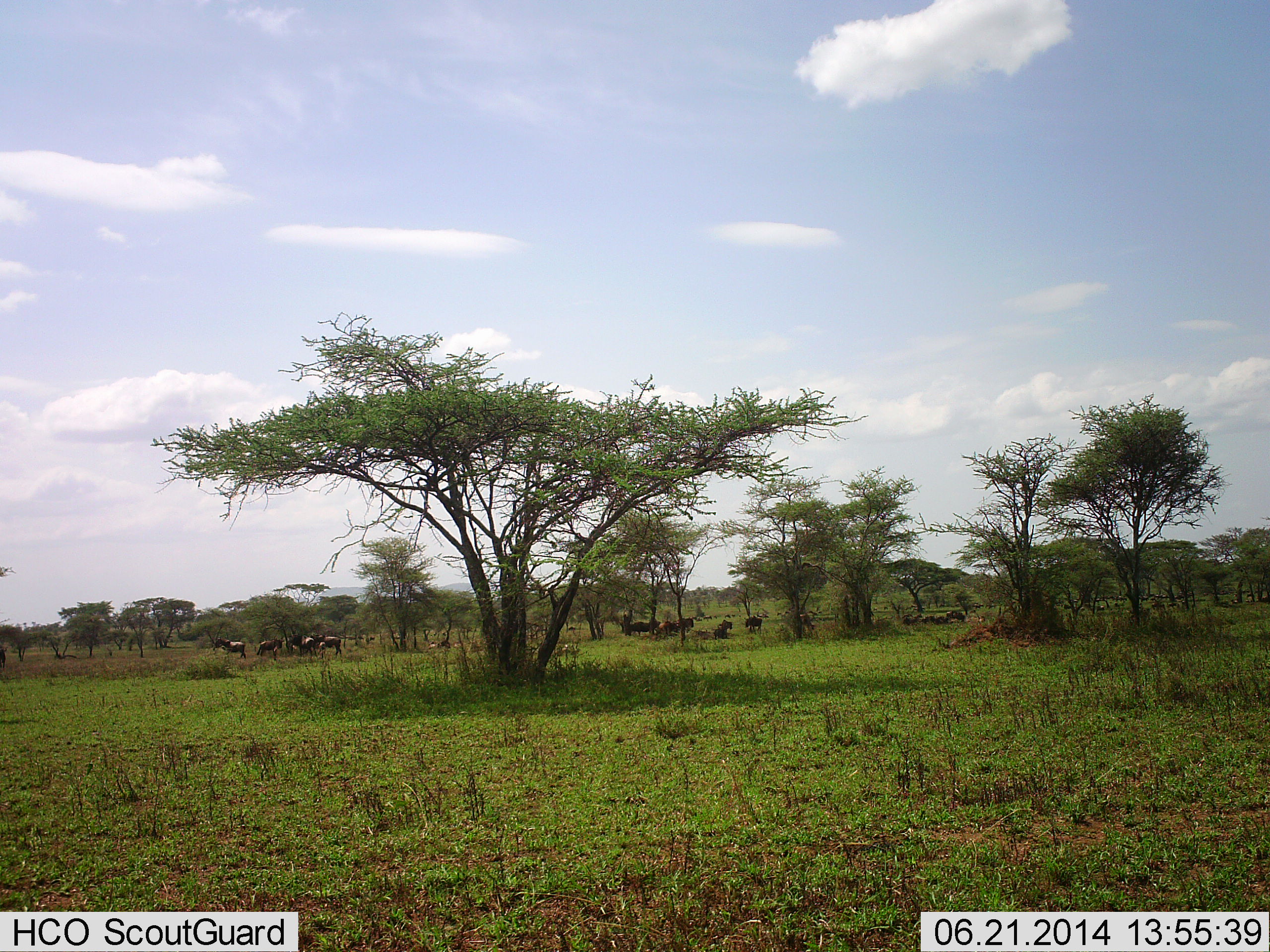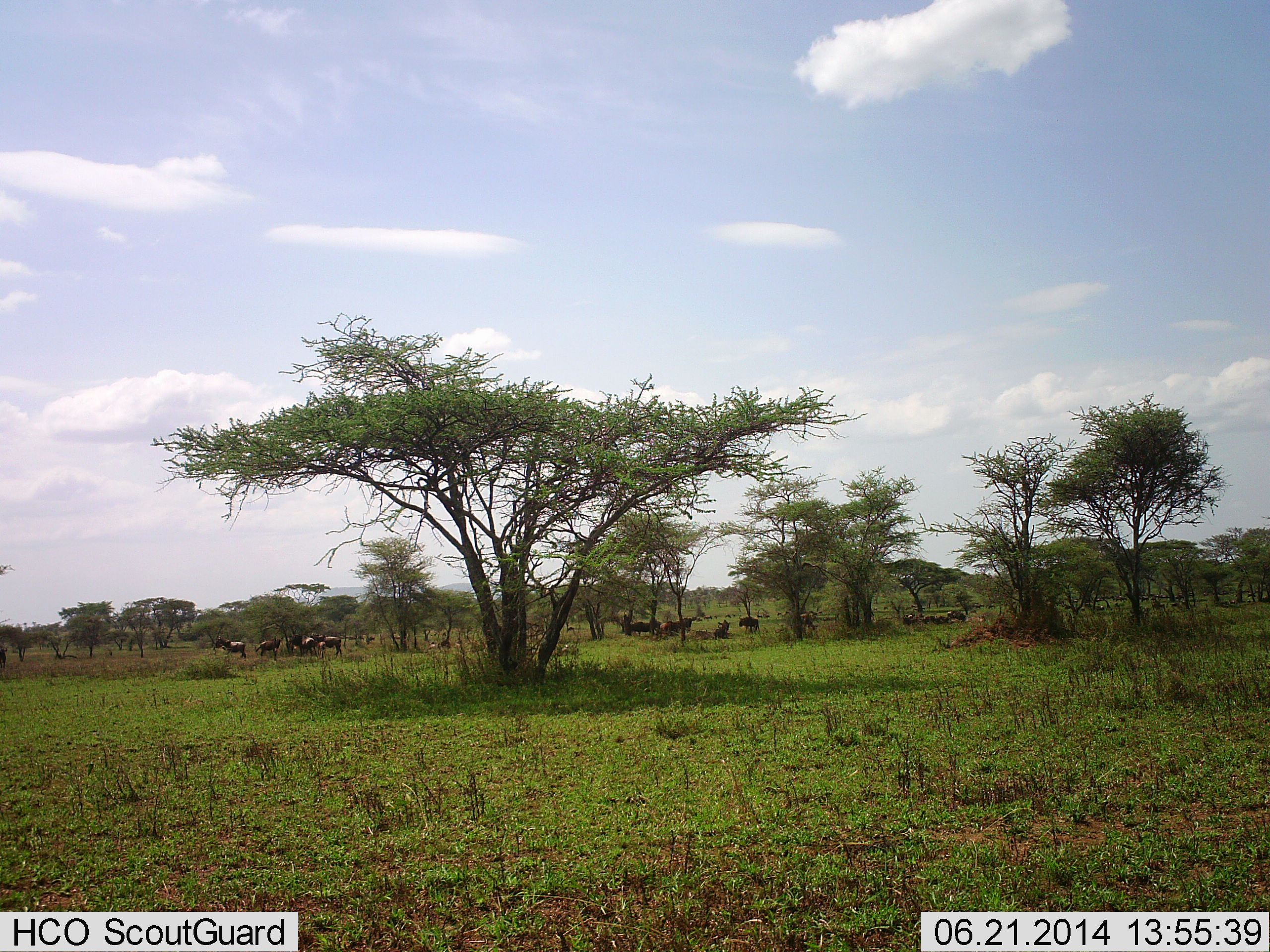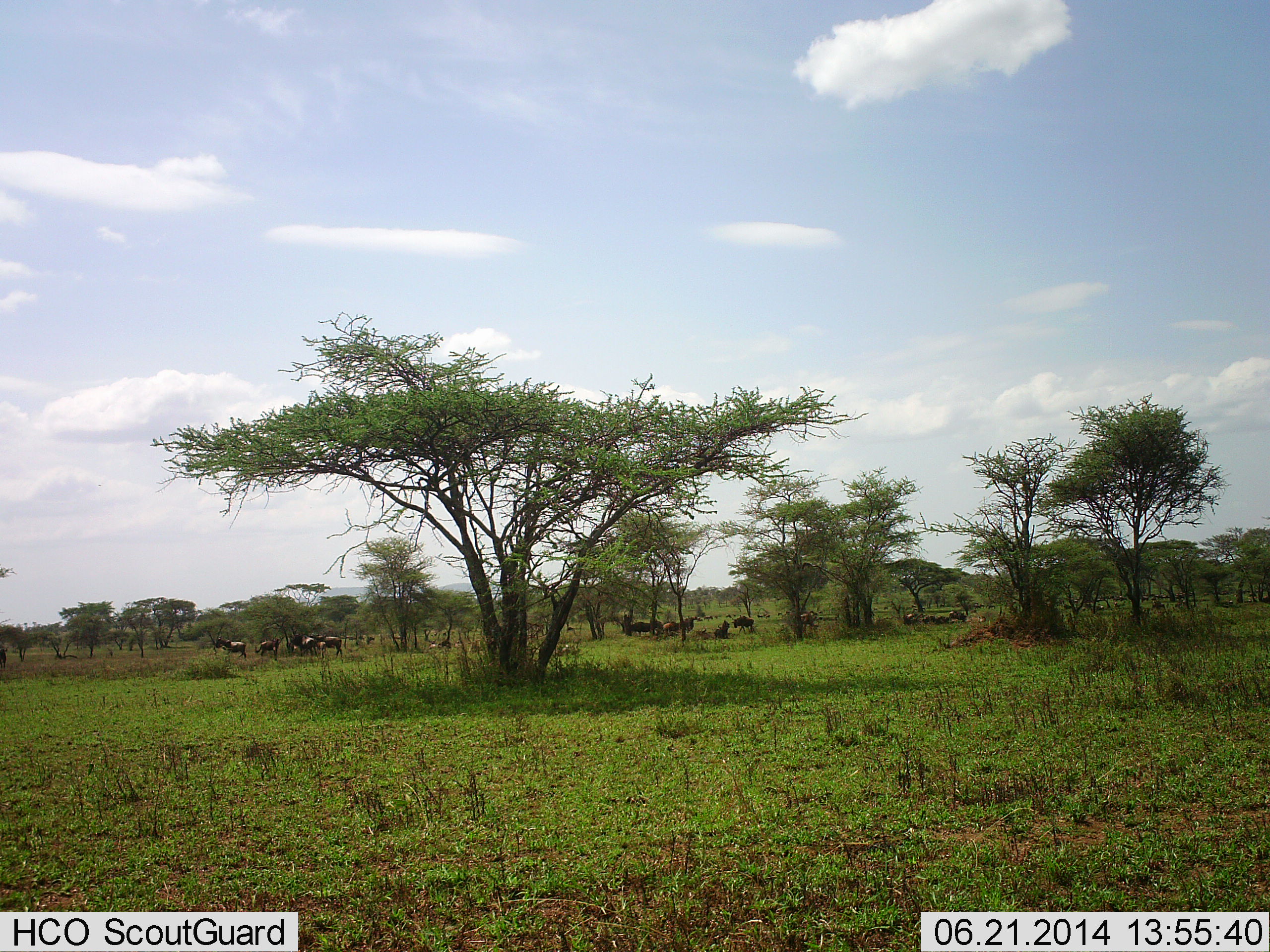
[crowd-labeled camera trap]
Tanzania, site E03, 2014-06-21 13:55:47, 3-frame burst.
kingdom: Animalia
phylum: Chordata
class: Mammalia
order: Artiodactyla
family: Bovidae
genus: Connochaetes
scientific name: Connochaetes taurinus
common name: blue wildebeest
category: wildebeest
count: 11-50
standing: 70%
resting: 90%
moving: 40%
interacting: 0%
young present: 0%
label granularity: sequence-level